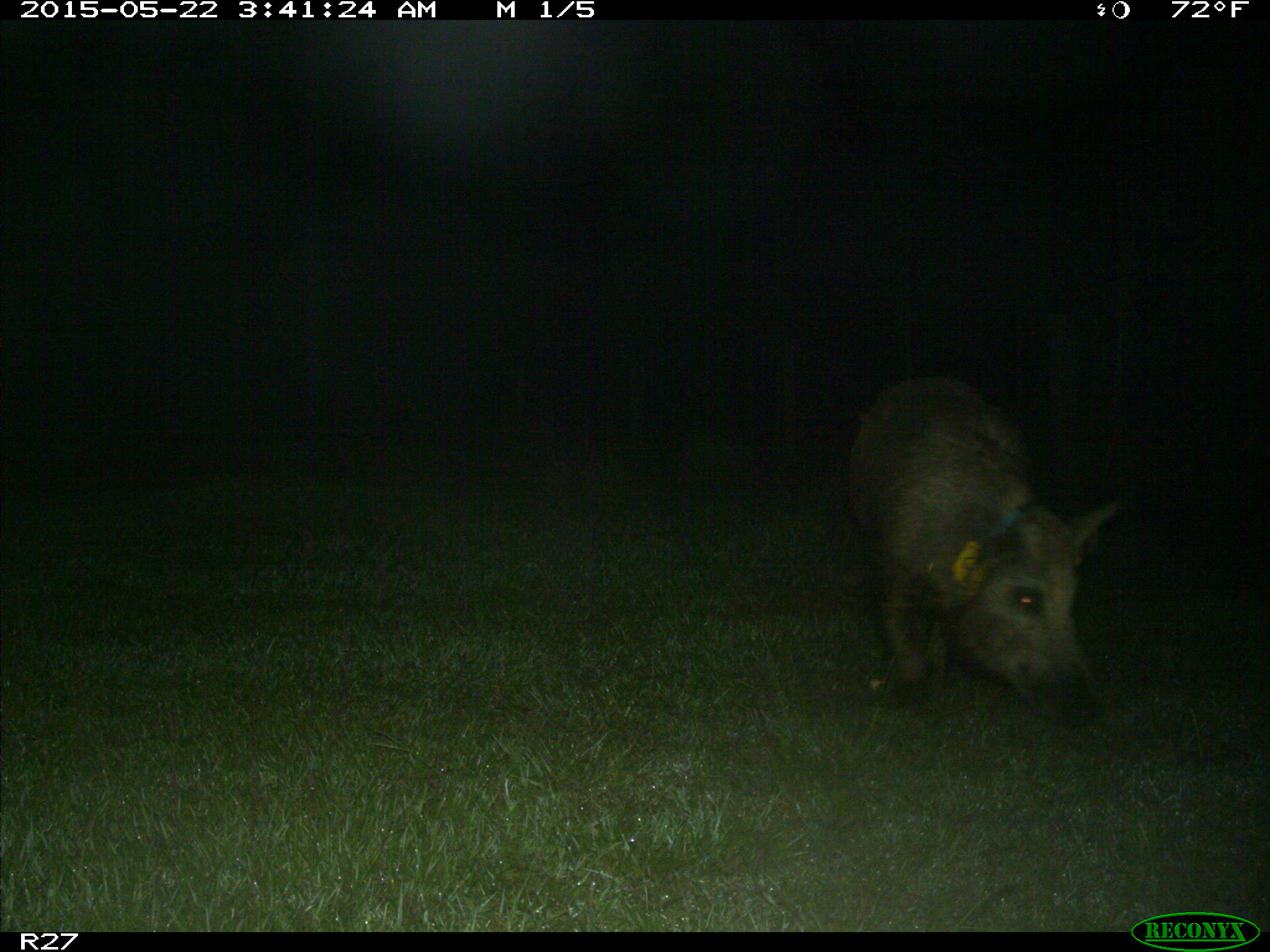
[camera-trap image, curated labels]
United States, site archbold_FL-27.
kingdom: Animalia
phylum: Chordata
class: Mammalia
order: Artiodactyla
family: Suidae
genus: Sus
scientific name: Sus scrofa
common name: wild boar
Sus scrofa (wild boar).